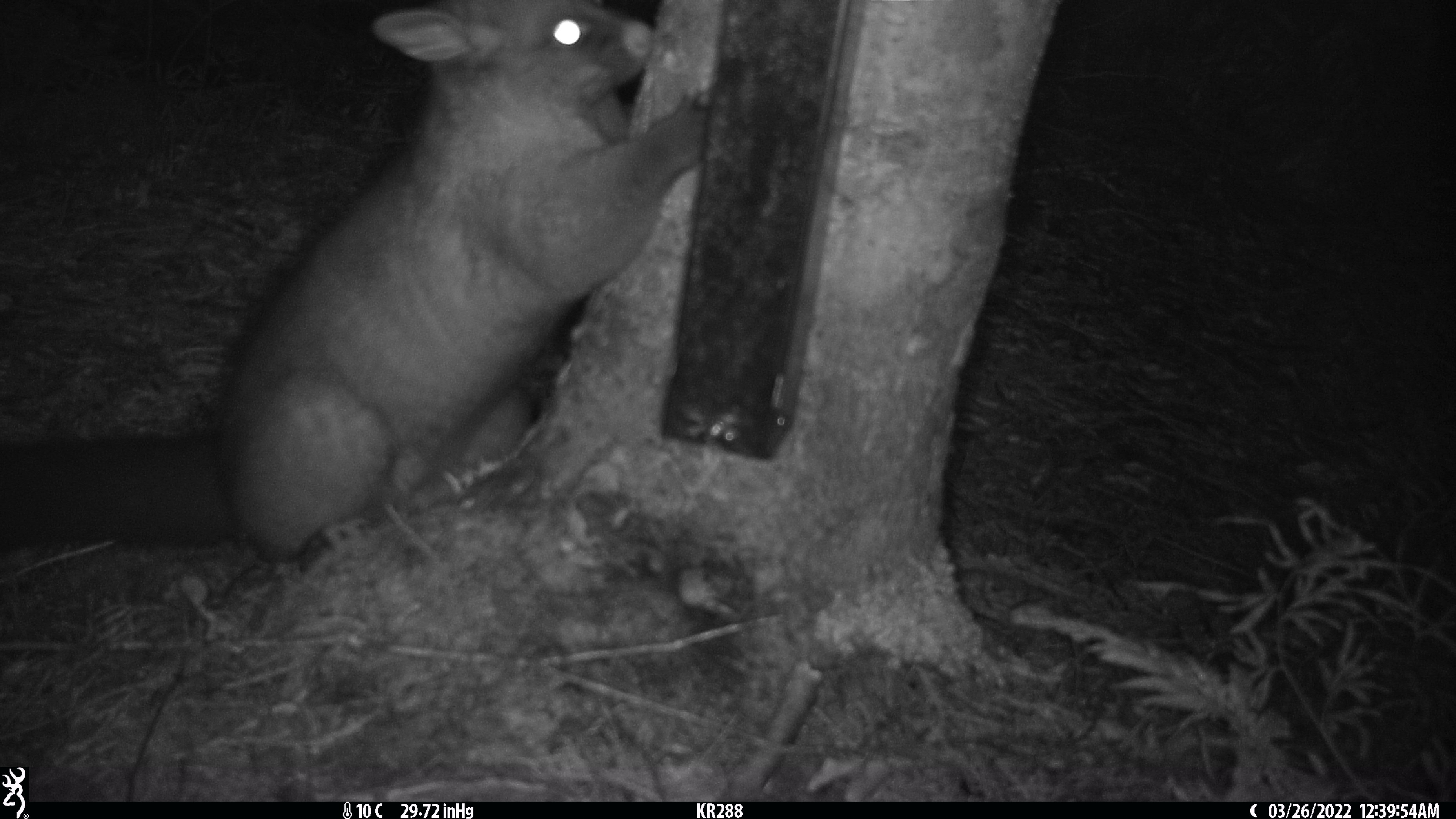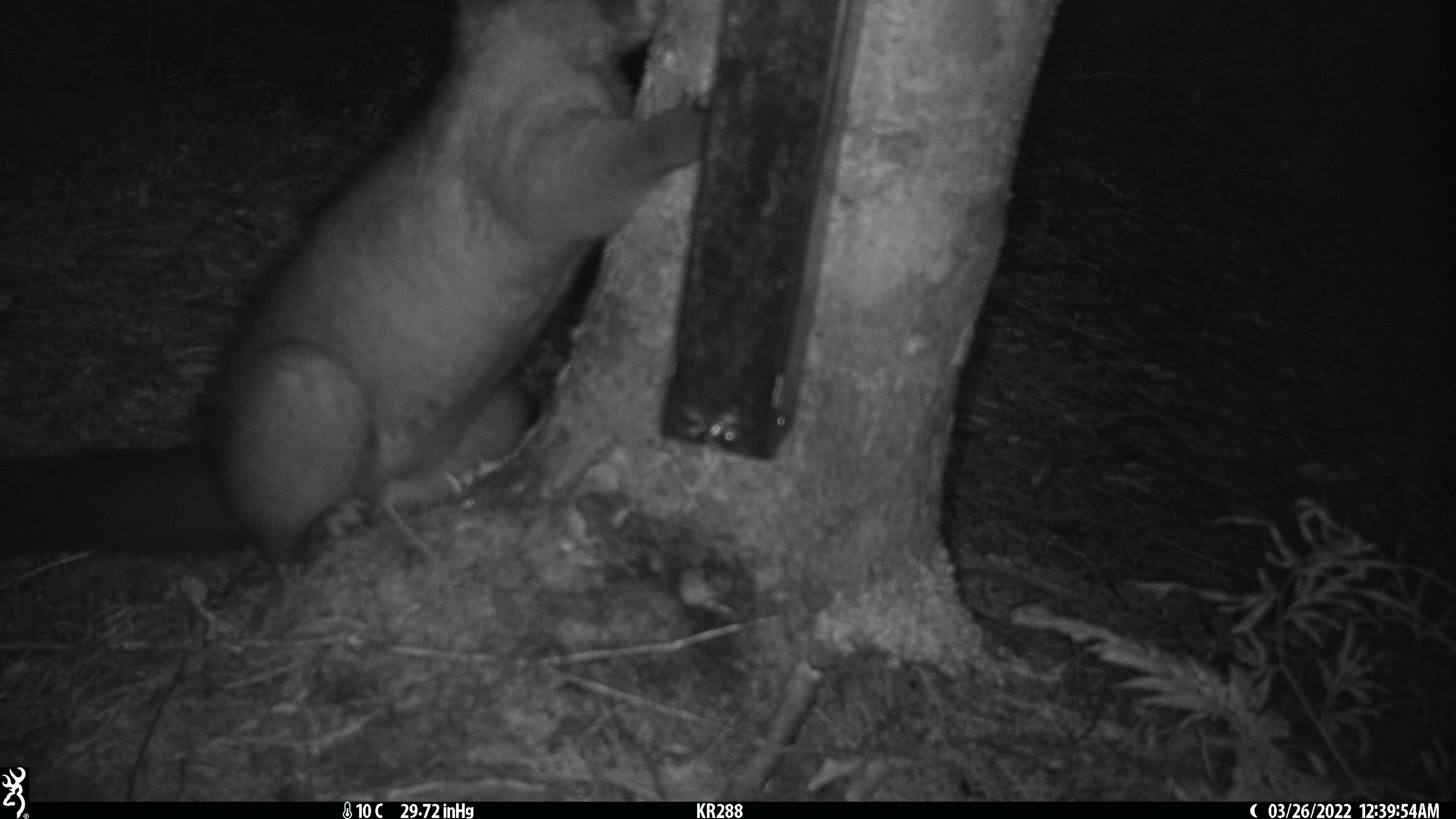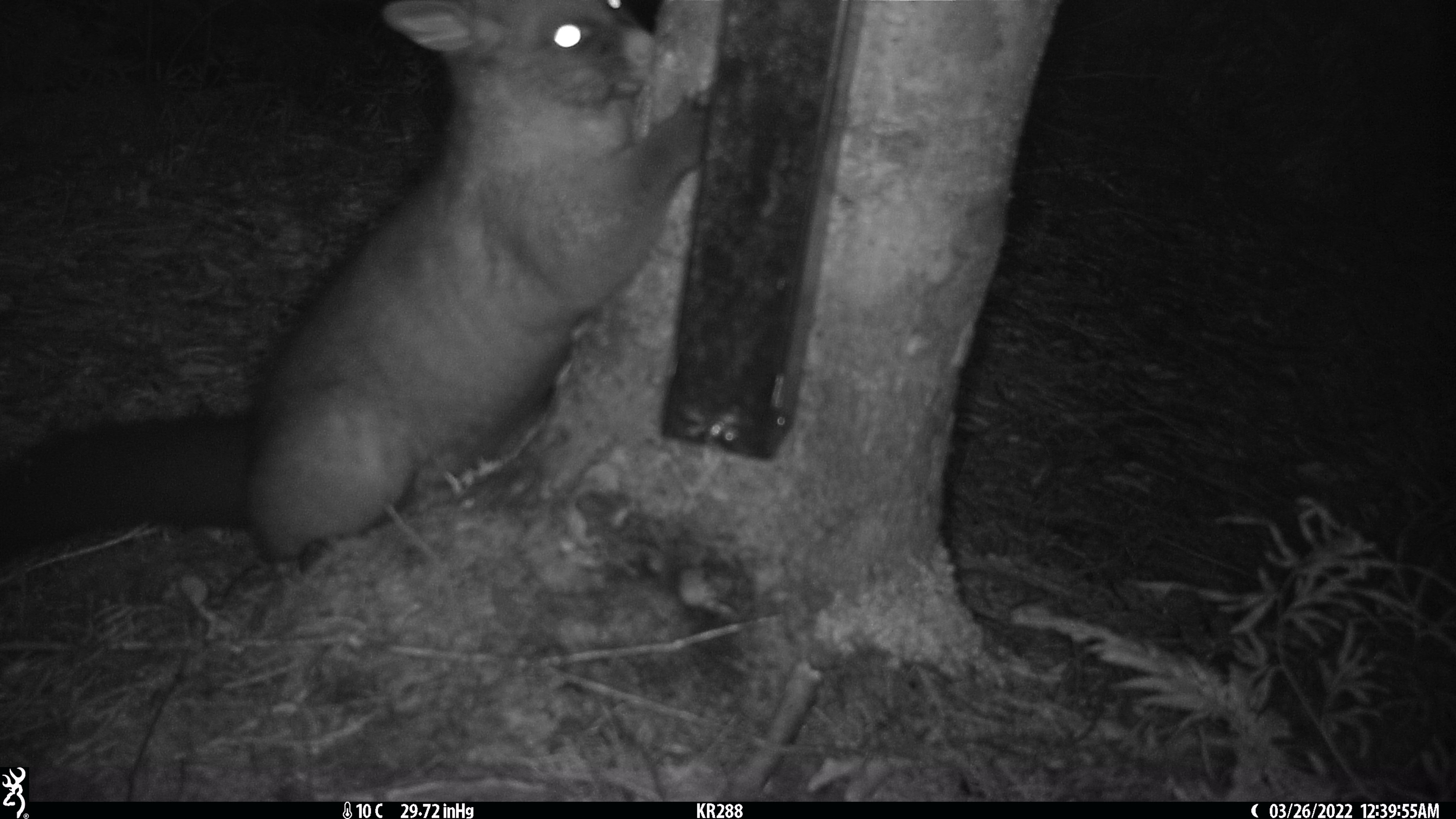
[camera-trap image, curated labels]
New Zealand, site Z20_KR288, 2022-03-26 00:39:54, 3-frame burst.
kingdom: Animalia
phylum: Chordata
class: Mammalia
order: Diprotodontia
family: Phalangeridae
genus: Trichosurus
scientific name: Trichosurus vulpecula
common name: common brushtail possum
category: possum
Possum (common brushtail possum) (Trichosurus vulpecula).